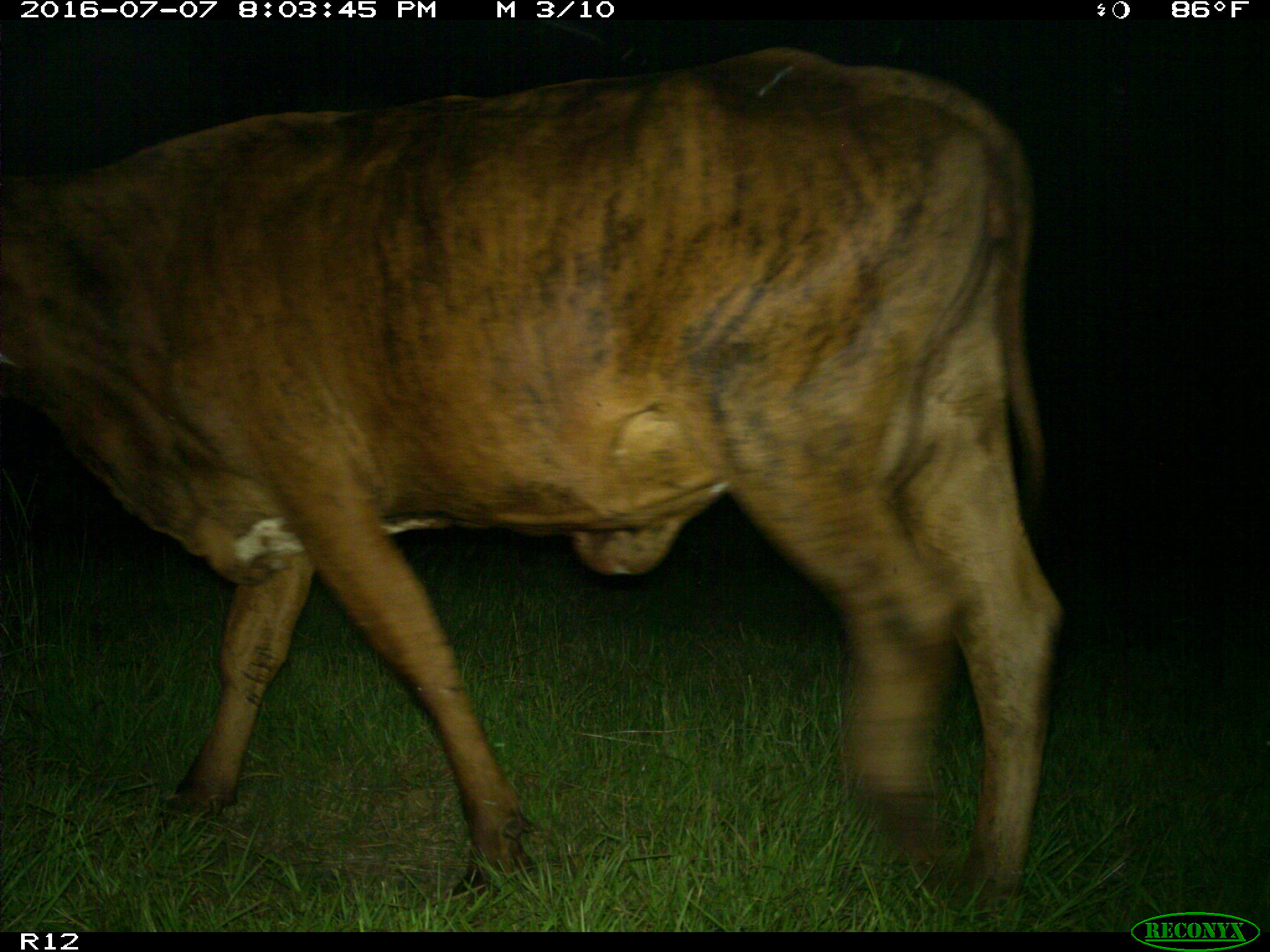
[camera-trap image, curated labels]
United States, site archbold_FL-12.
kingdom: Animalia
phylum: Chordata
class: Mammalia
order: Artiodactyla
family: Bovidae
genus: Bos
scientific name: Bos taurus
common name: domestic cow